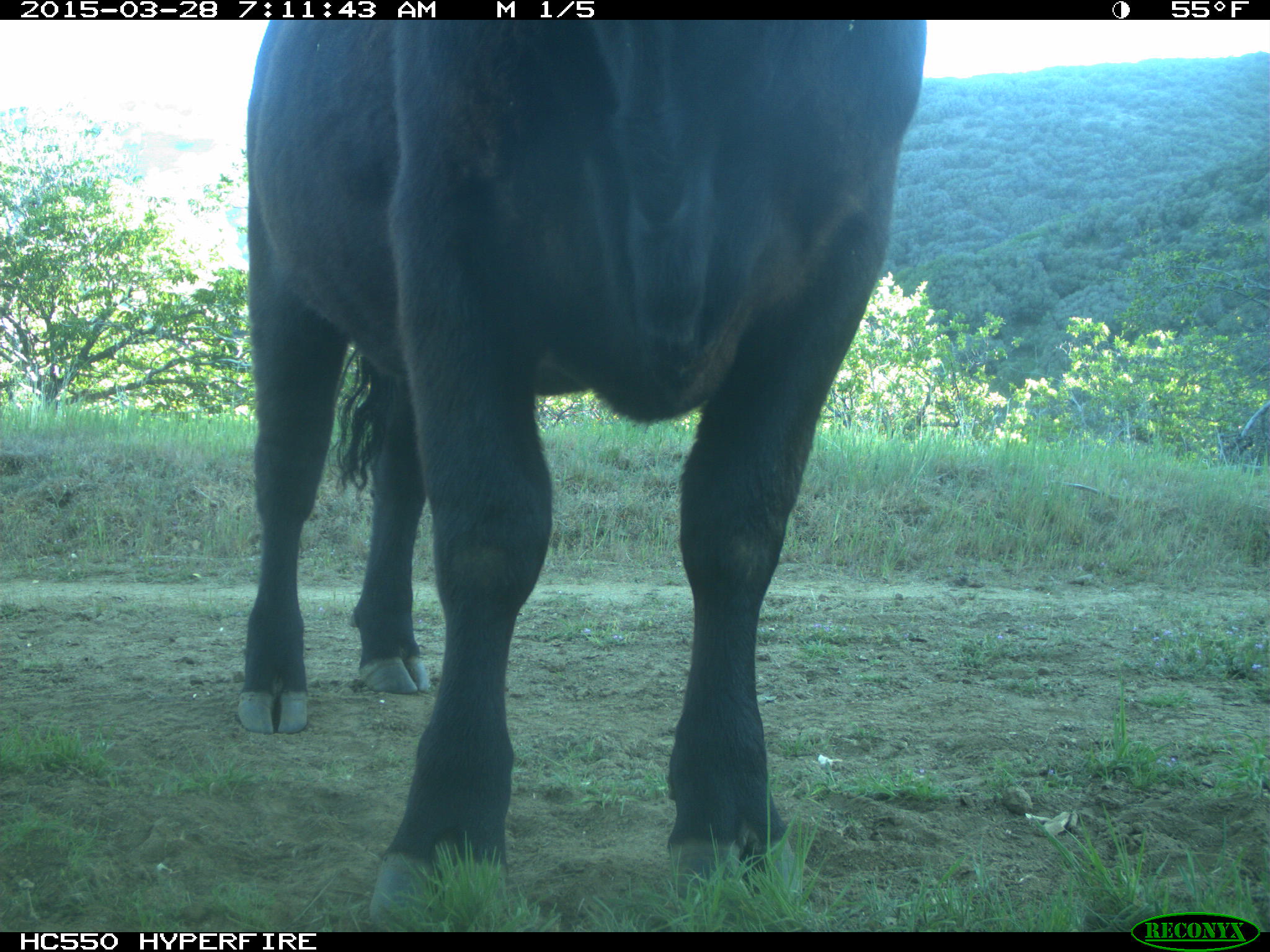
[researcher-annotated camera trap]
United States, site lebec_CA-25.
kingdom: Animalia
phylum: Chordata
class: Mammalia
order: Artiodactyla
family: Bovidae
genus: Bos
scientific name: Bos taurus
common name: domestic cow